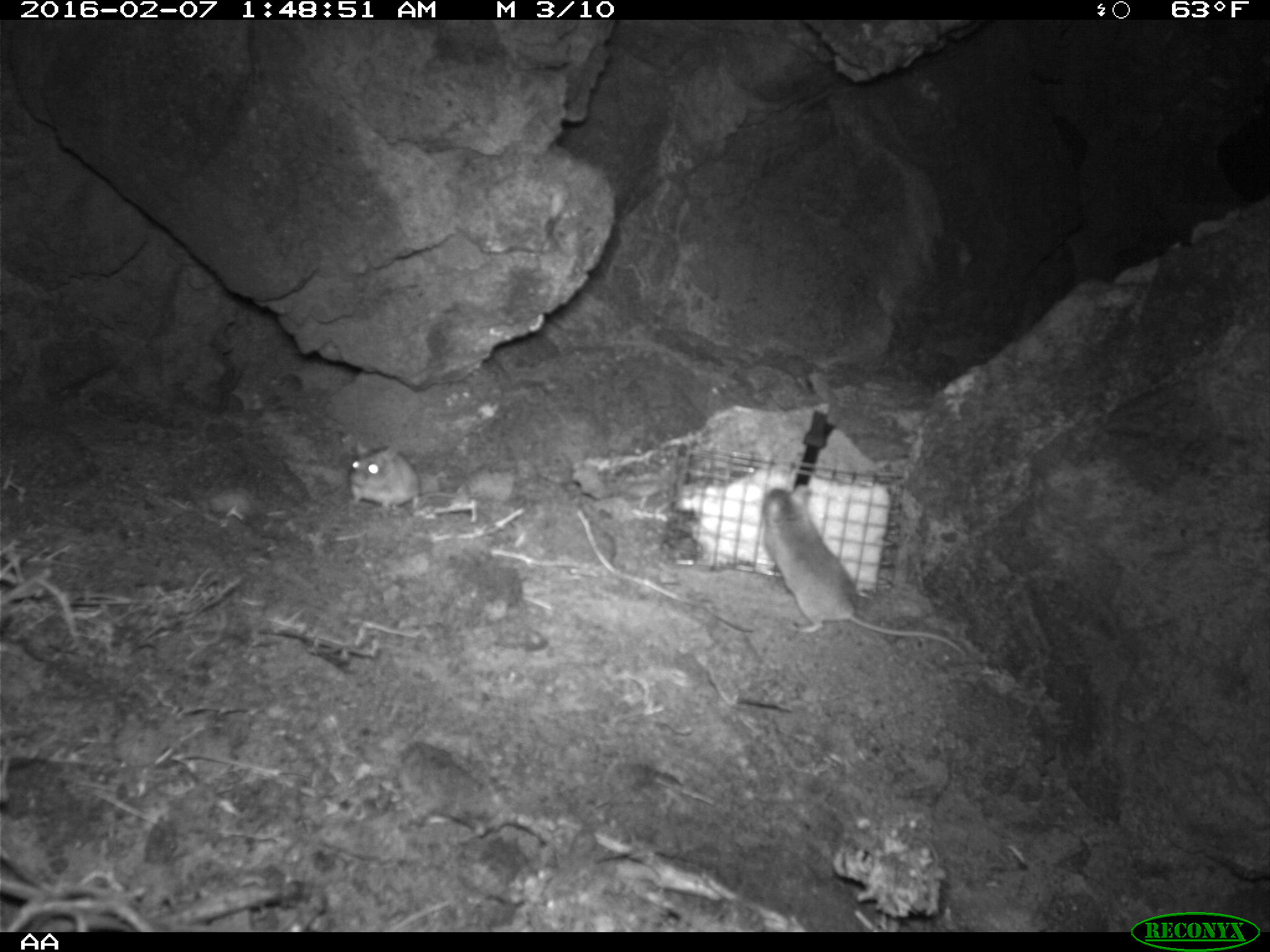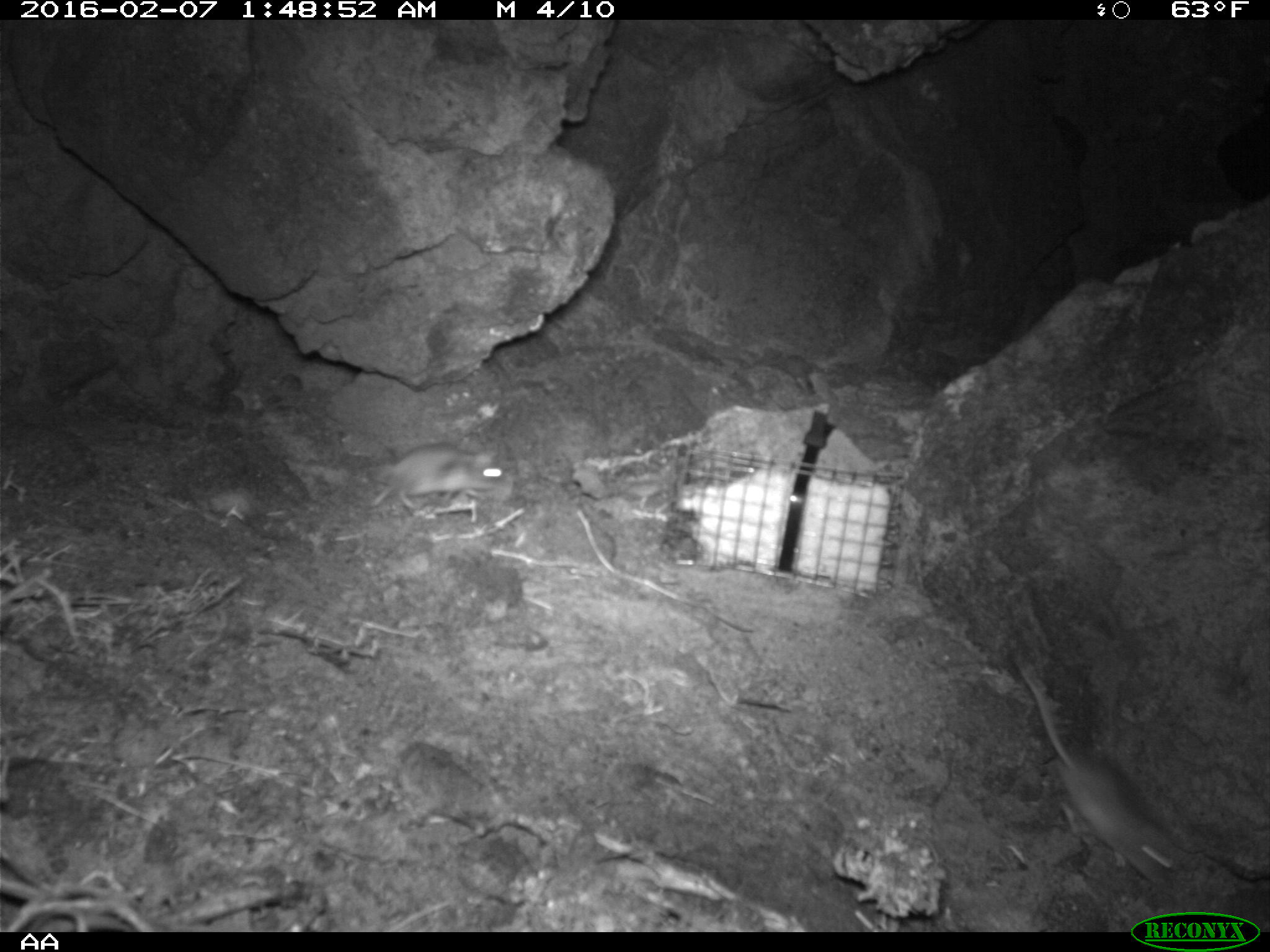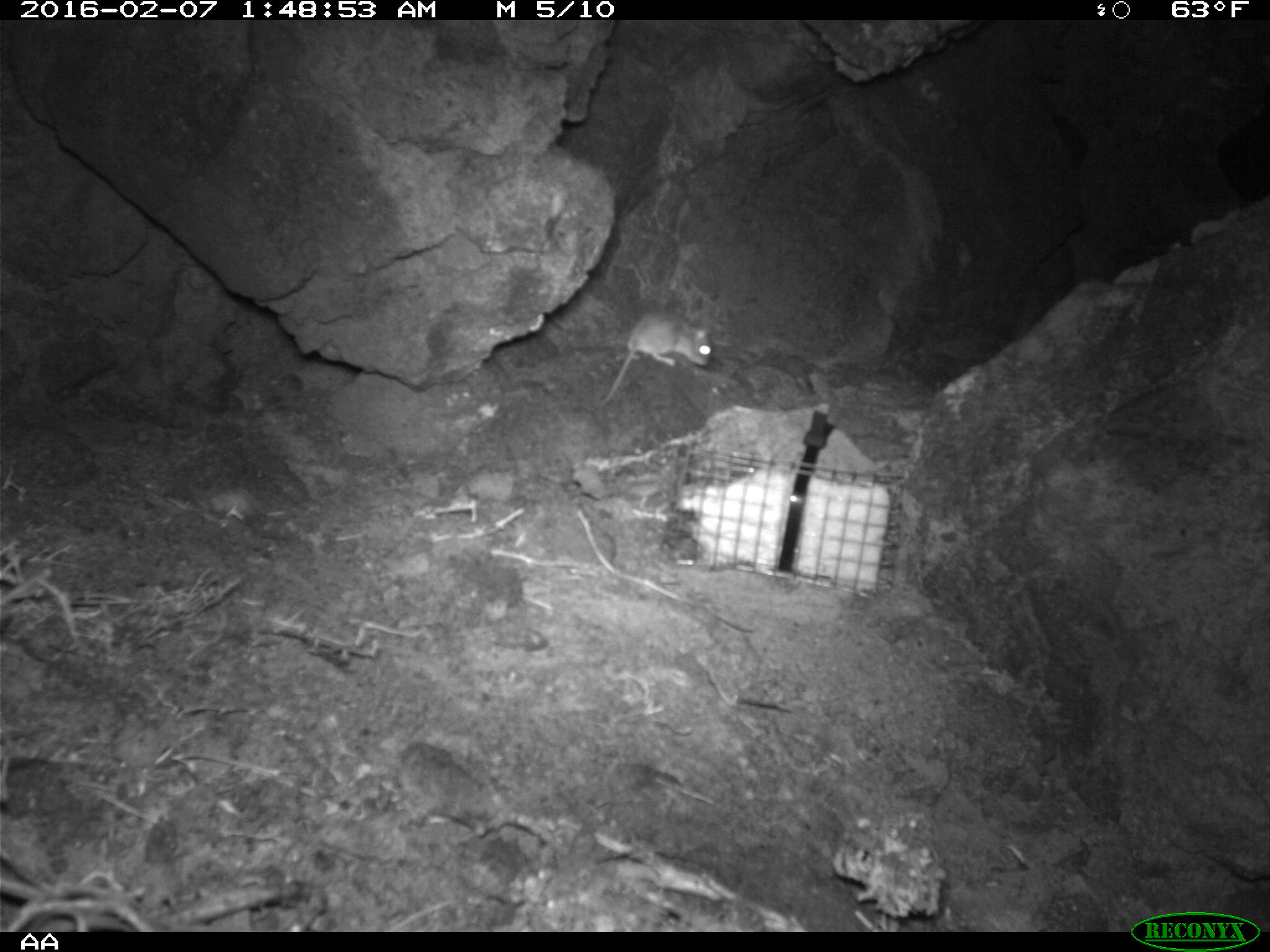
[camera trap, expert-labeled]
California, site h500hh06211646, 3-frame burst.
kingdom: Animalia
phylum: Chordata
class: Mammalia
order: Rodentia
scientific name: Rodentia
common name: rodent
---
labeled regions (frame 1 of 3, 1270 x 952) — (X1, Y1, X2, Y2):
rodent: (762, 487, 970, 658); (347, 436, 469, 516)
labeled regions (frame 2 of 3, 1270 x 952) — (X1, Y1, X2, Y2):
rodent: (1016, 661, 1178, 884)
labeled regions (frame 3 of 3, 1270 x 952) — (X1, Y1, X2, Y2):
rodent: (593, 311, 714, 409)